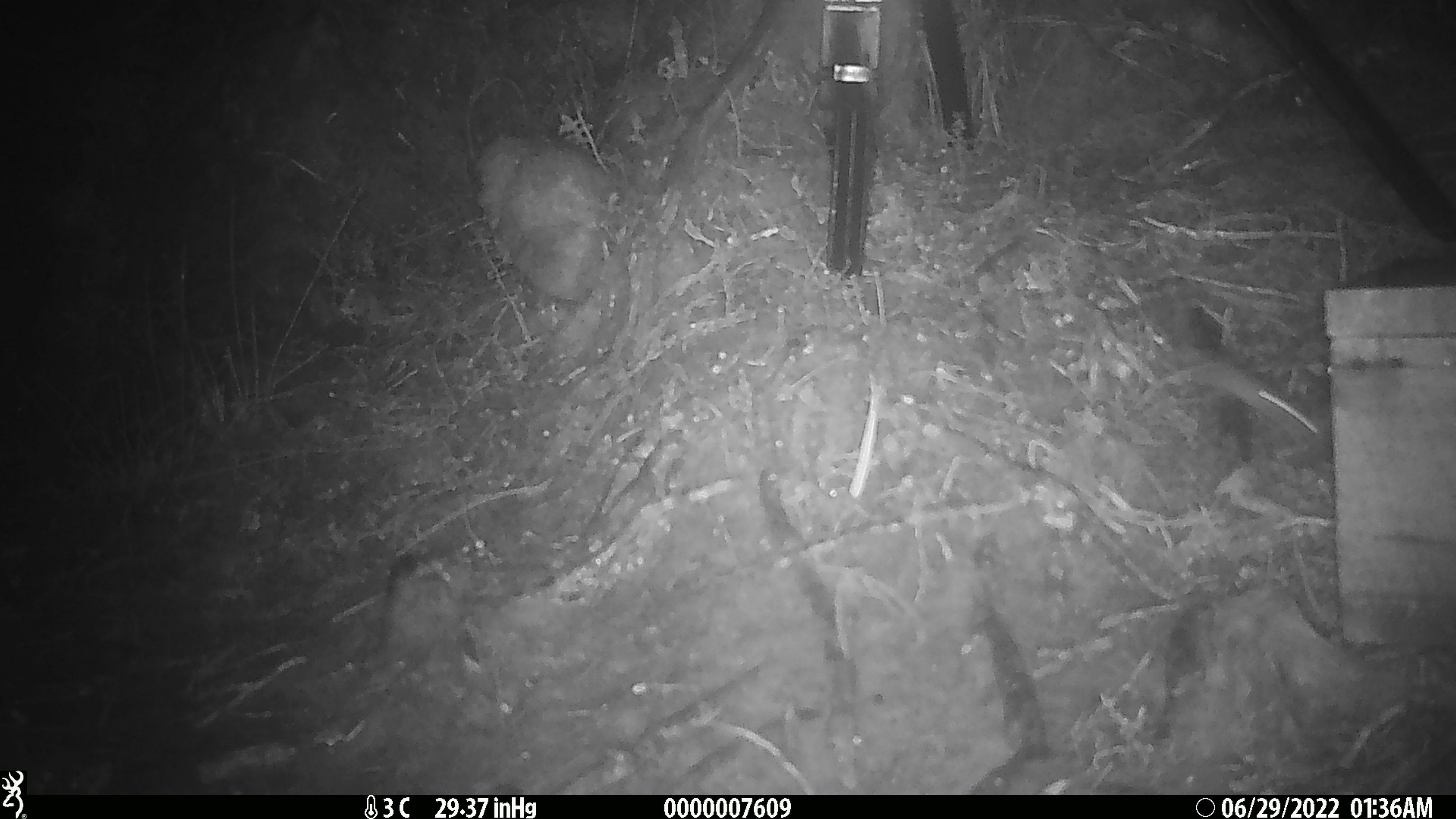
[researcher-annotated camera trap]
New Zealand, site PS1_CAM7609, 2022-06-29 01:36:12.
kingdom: Animalia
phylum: Chordata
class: Mammalia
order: Rodentia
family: Muridae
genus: Mus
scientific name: Mus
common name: mouse